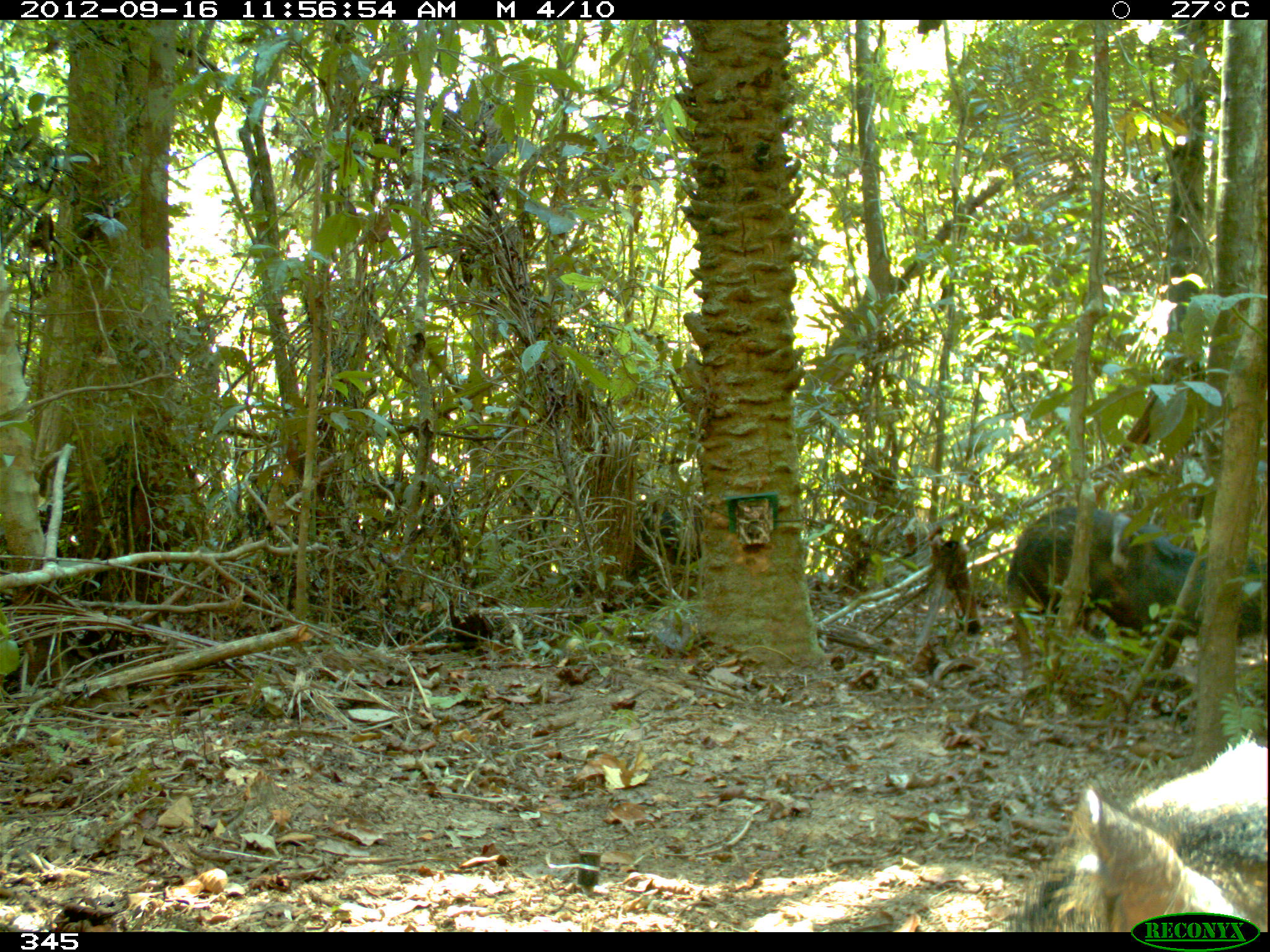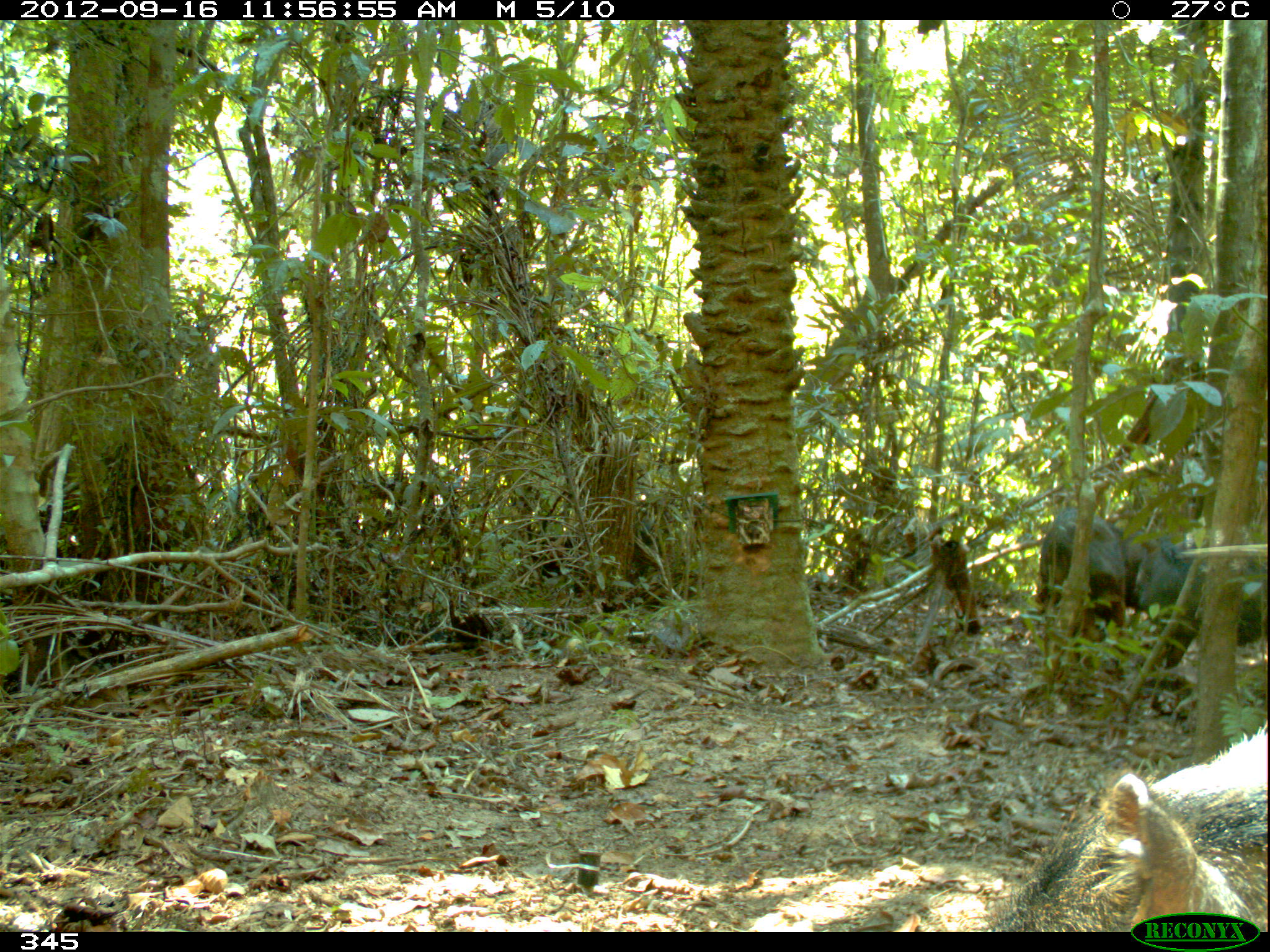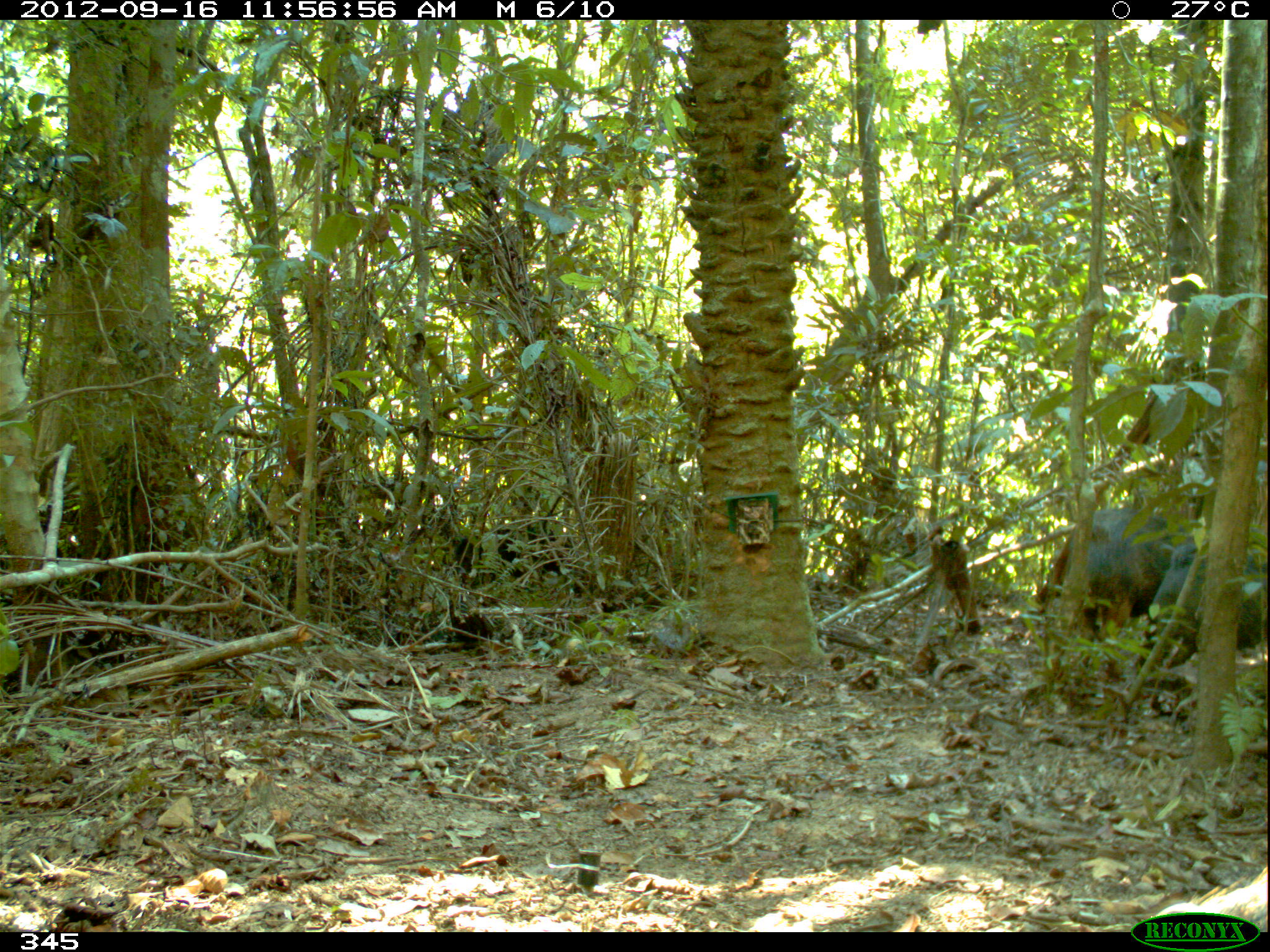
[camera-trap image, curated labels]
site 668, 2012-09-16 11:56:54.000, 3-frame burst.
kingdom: Animalia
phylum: Chordata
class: Mammalia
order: Artiodactyla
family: Tayassuidae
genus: Tayassu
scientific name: Tayassu pecari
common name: white-lipped peccary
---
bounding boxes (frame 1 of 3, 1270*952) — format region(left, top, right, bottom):
tayassu pecari: region(997, 730, 1267, 931); region(1004, 507, 1268, 671); region(634, 497, 701, 609)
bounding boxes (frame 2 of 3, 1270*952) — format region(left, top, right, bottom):
tayassu pecari: region(980, 726, 1266, 932); region(1036, 506, 1172, 694); region(1134, 536, 1270, 704); region(538, 506, 695, 609)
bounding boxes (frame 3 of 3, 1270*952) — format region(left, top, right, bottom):
tayassu pecari: region(1033, 506, 1198, 686); region(1136, 527, 1270, 692); region(449, 526, 583, 649); region(1150, 865, 1267, 932)